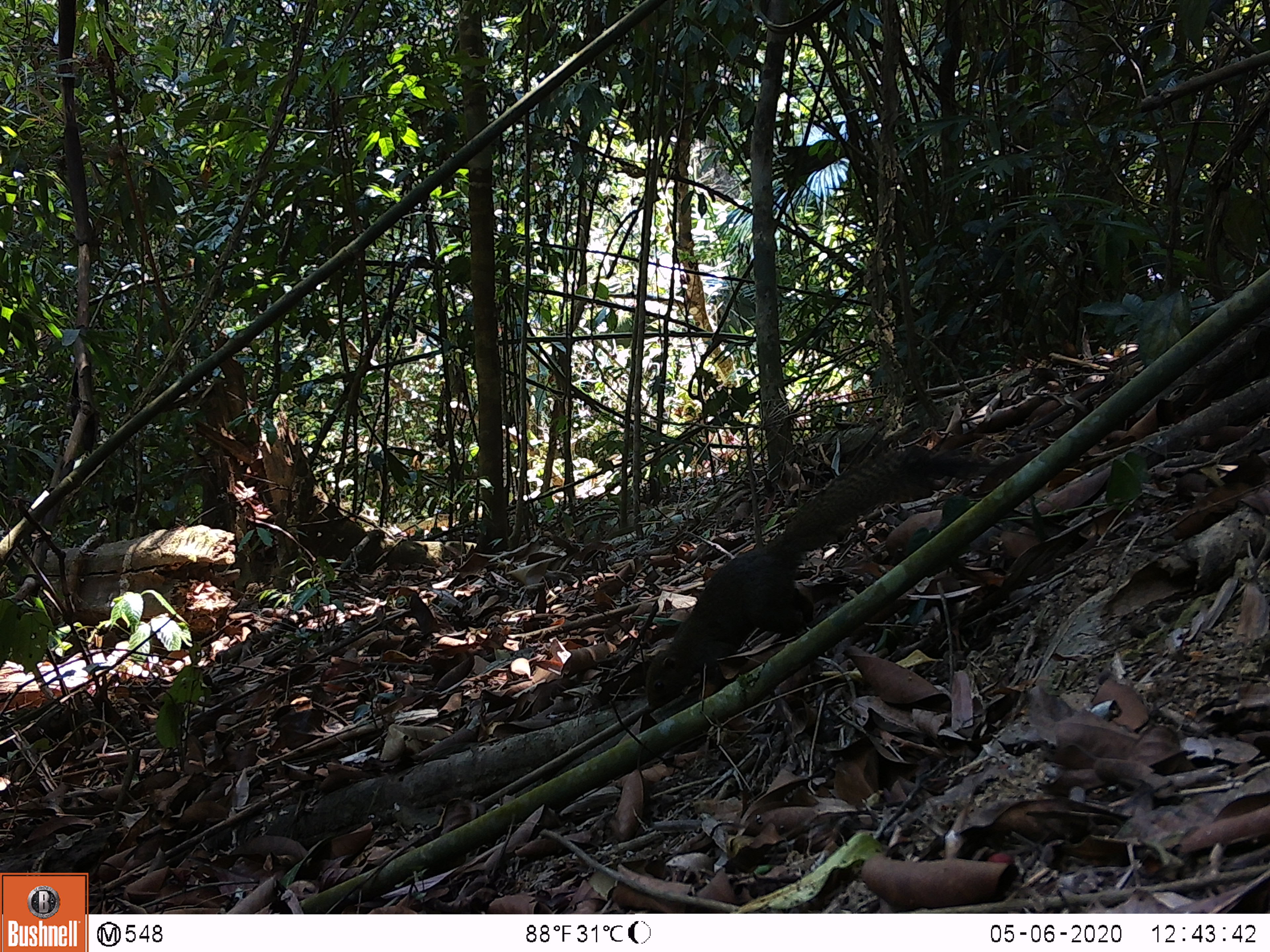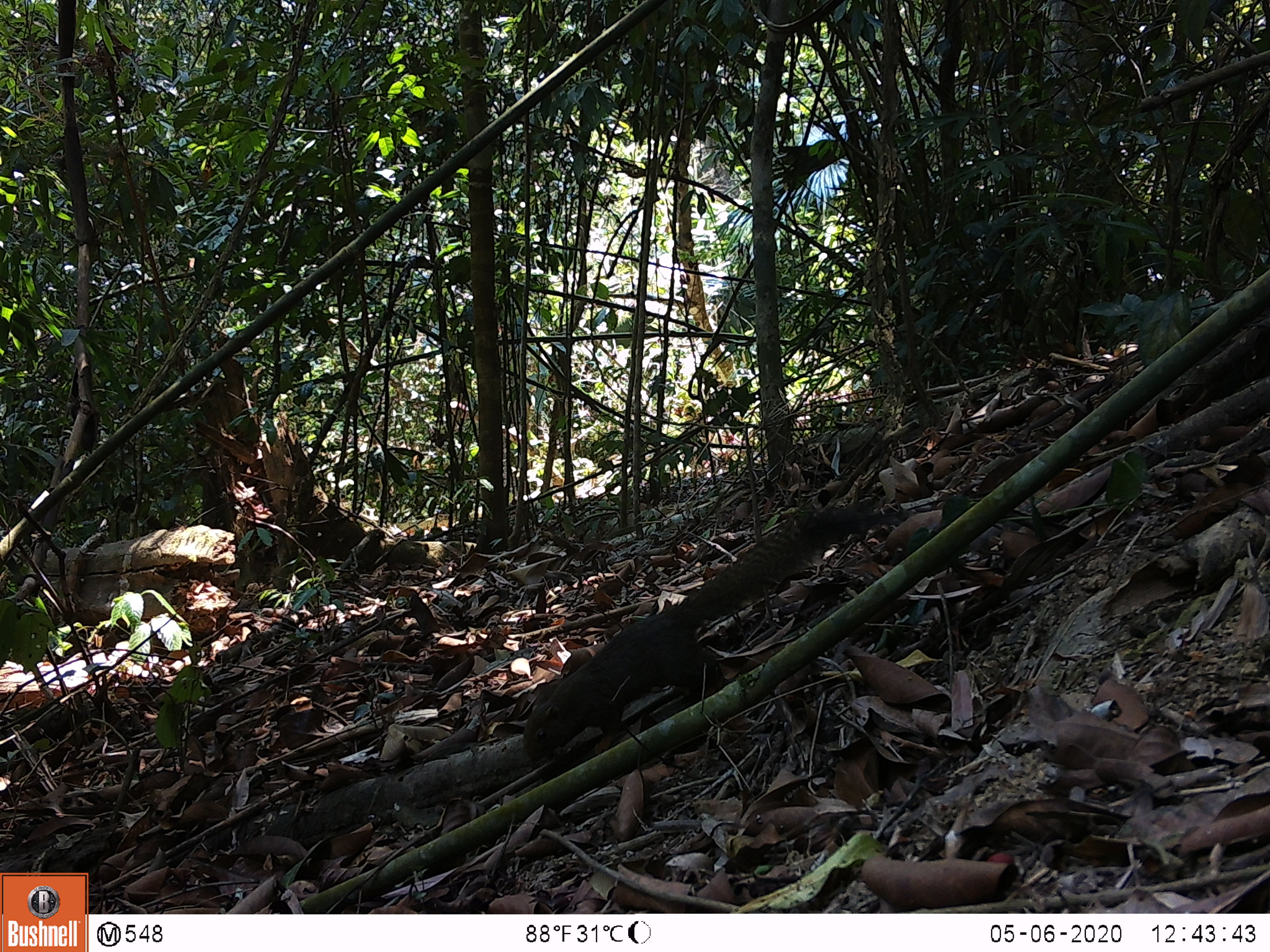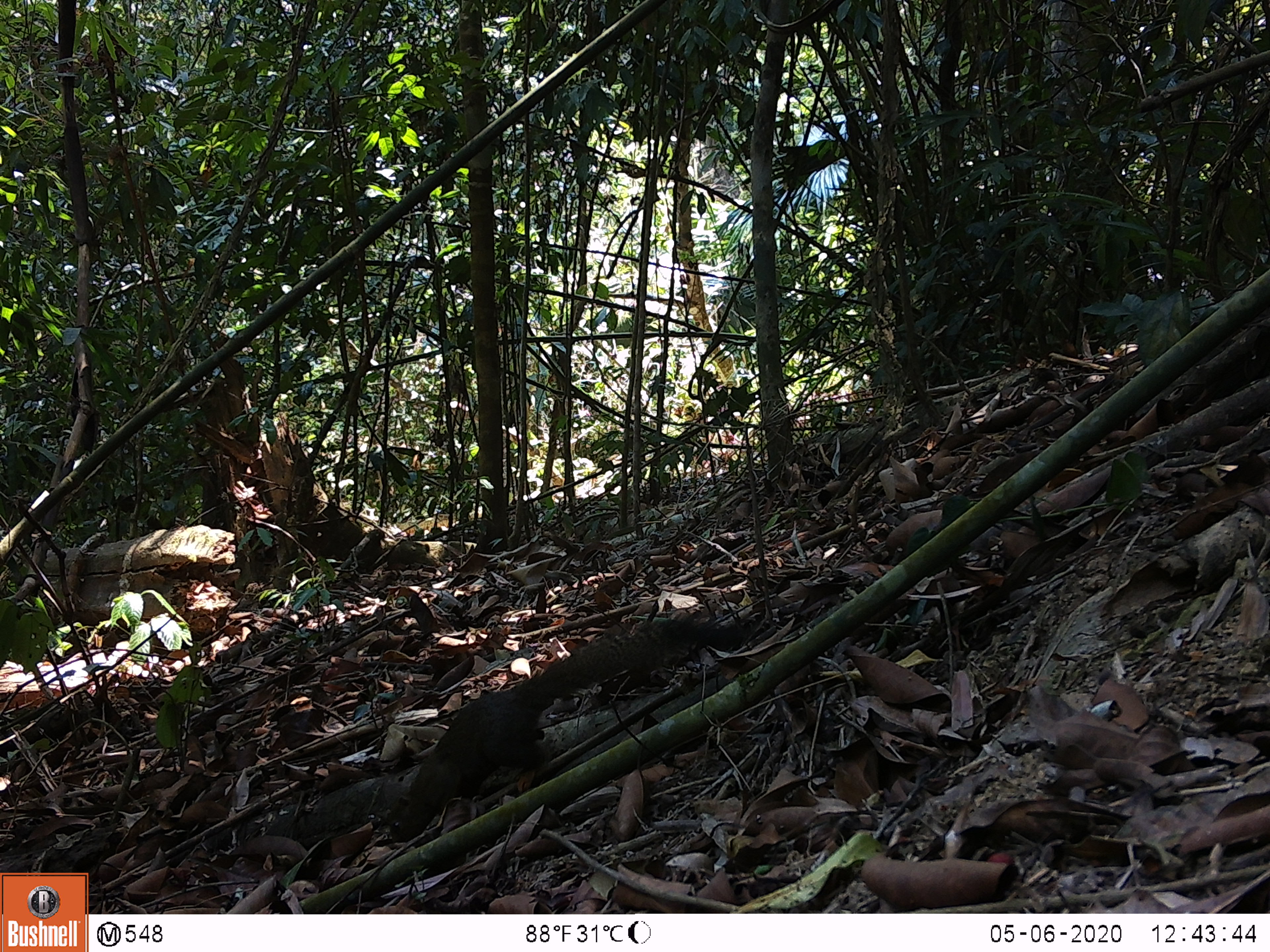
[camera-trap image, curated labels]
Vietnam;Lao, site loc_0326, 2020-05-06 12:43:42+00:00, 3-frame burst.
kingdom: Animalia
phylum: Chordata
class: Mammalia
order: Rodentia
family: Sciuridae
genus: Callosciurus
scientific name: Callosciurus erythraeus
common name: pallas's squirrel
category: pallass squirrel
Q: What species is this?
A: Pallass squirrel (pallas's squirrel) (Callosciurus erythraeus).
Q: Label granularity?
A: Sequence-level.